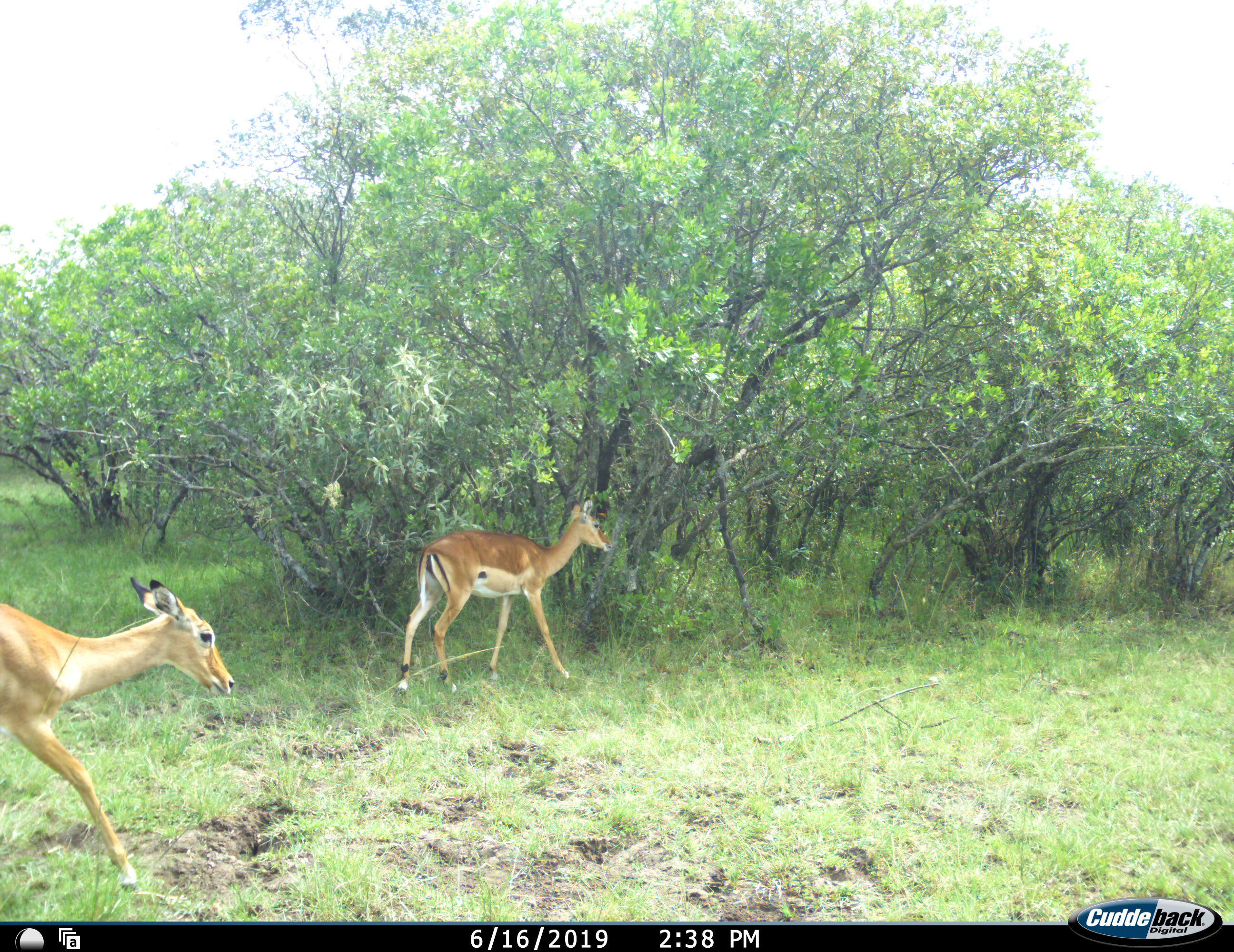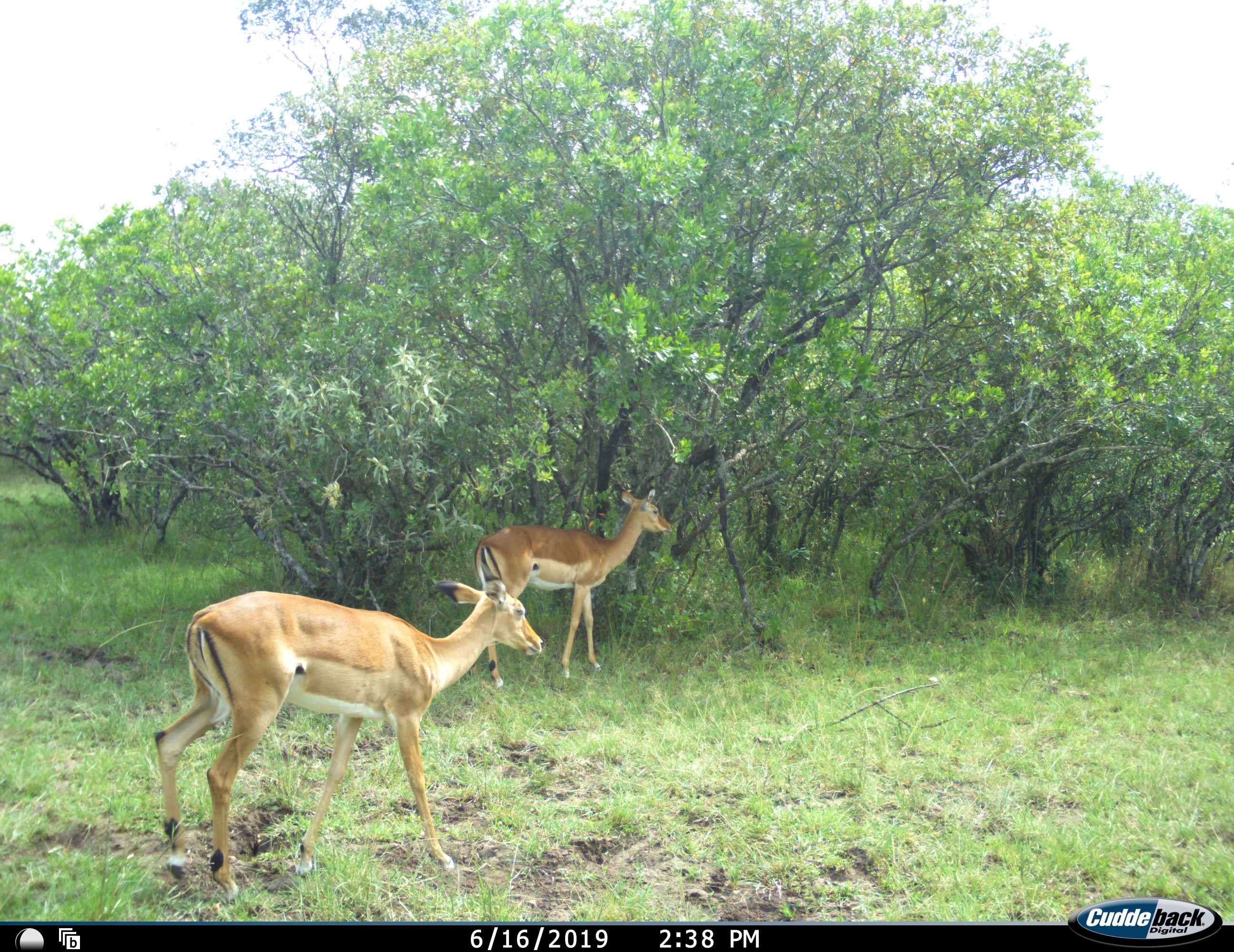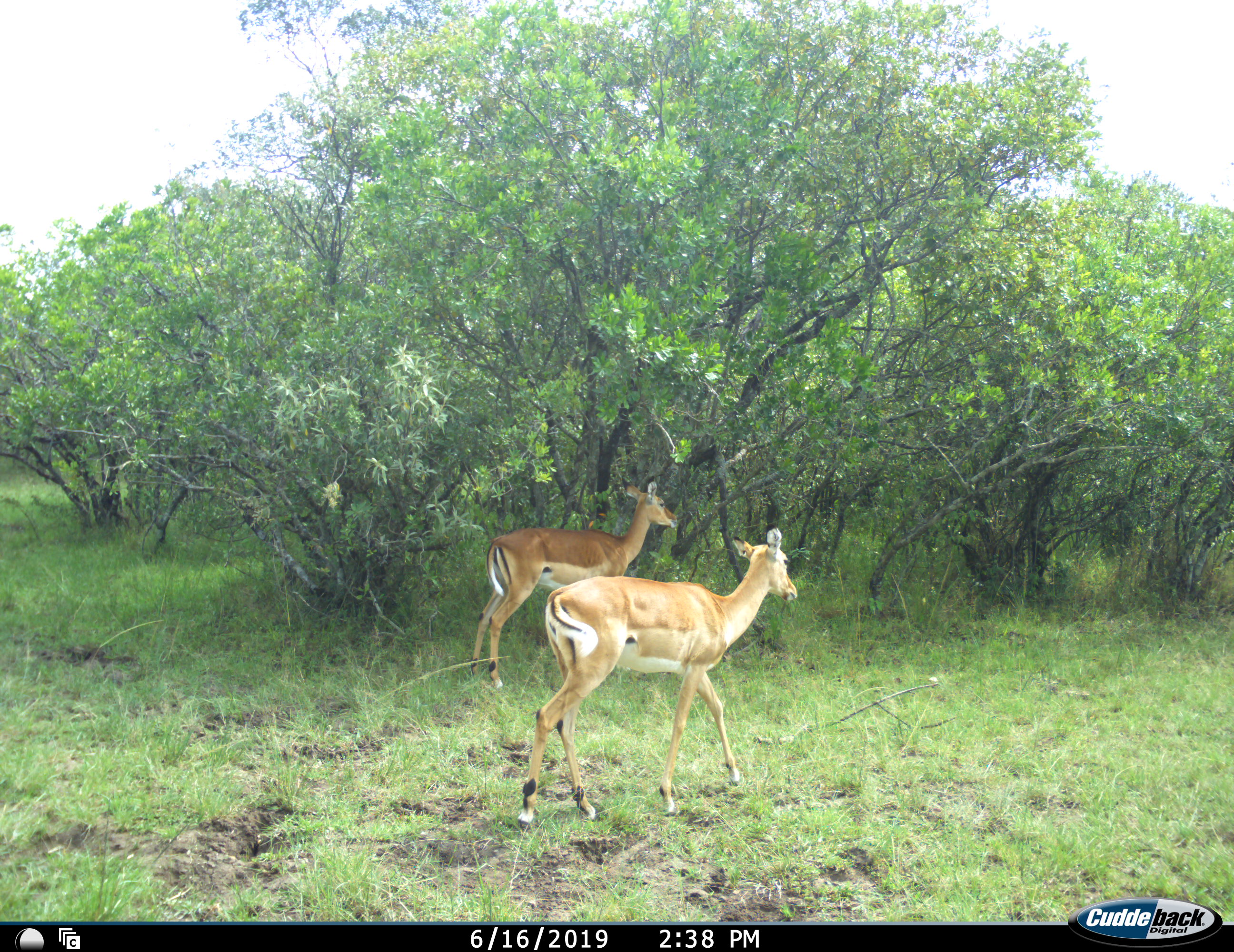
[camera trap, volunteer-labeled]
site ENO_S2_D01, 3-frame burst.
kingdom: Animalia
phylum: Chordata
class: Mammalia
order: Artiodactyla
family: Bovidae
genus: Aepyceros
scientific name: Aepyceros melampus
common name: impala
Impala (Aepyceros melampus), count 2. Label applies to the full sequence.